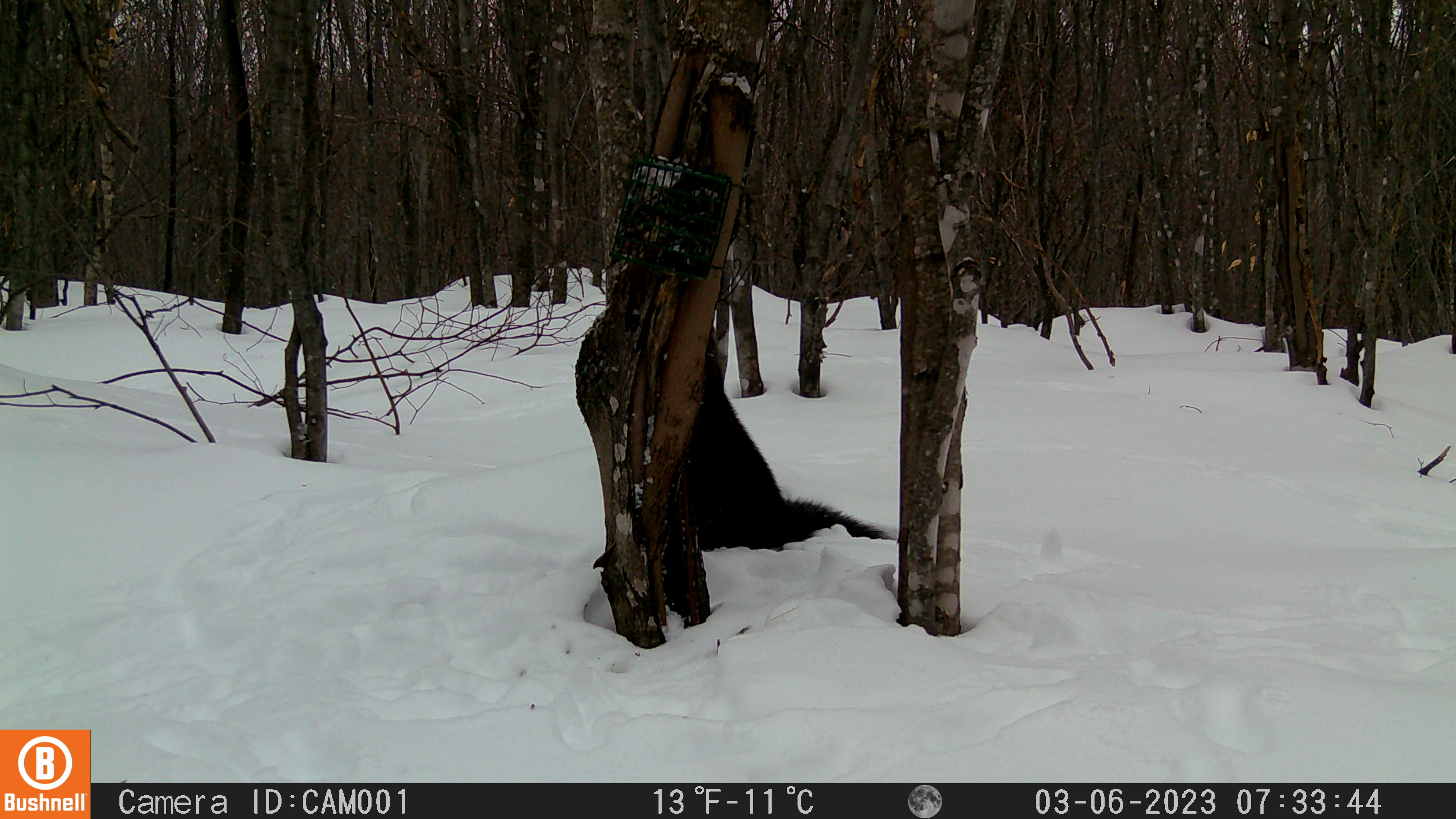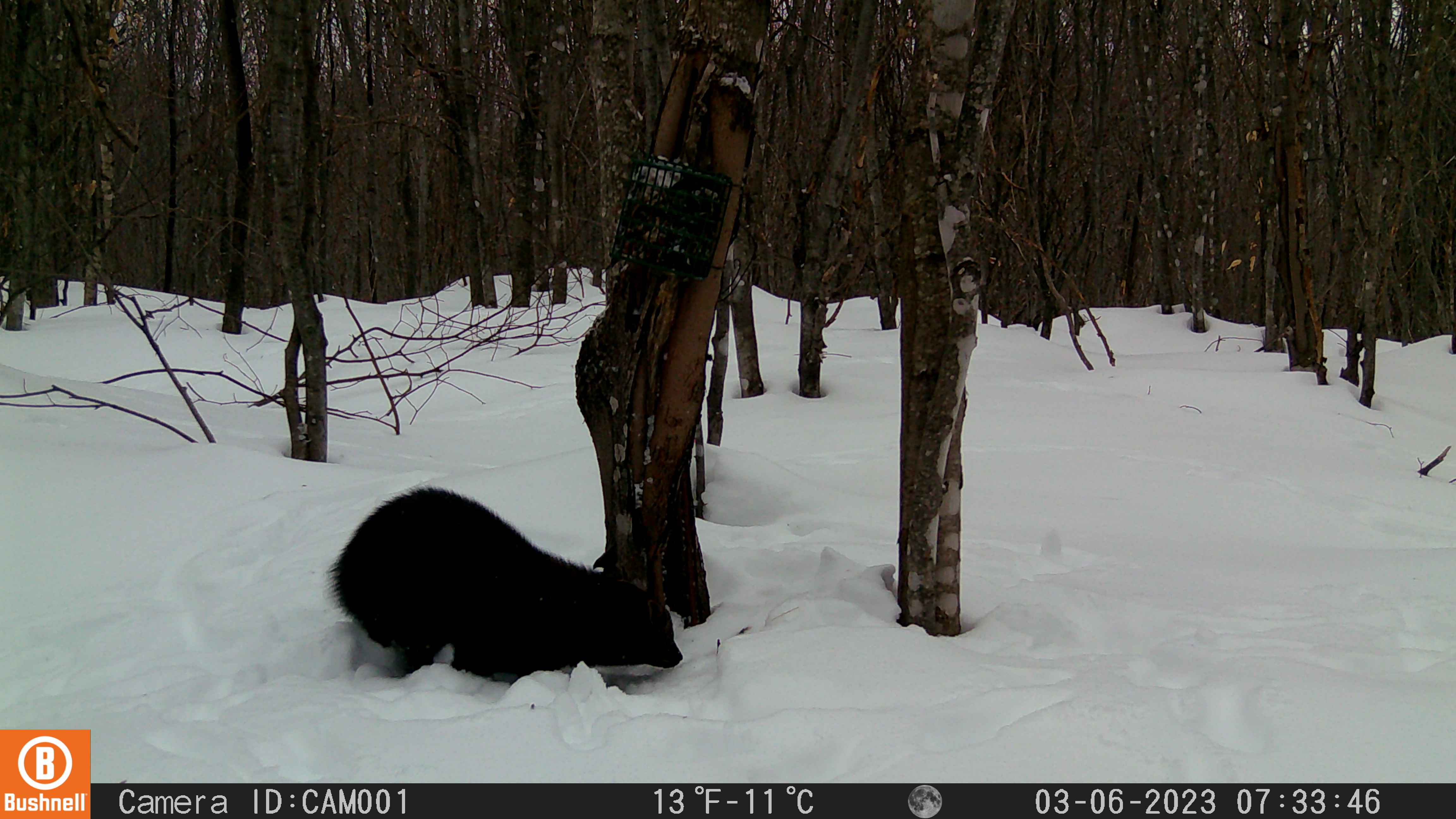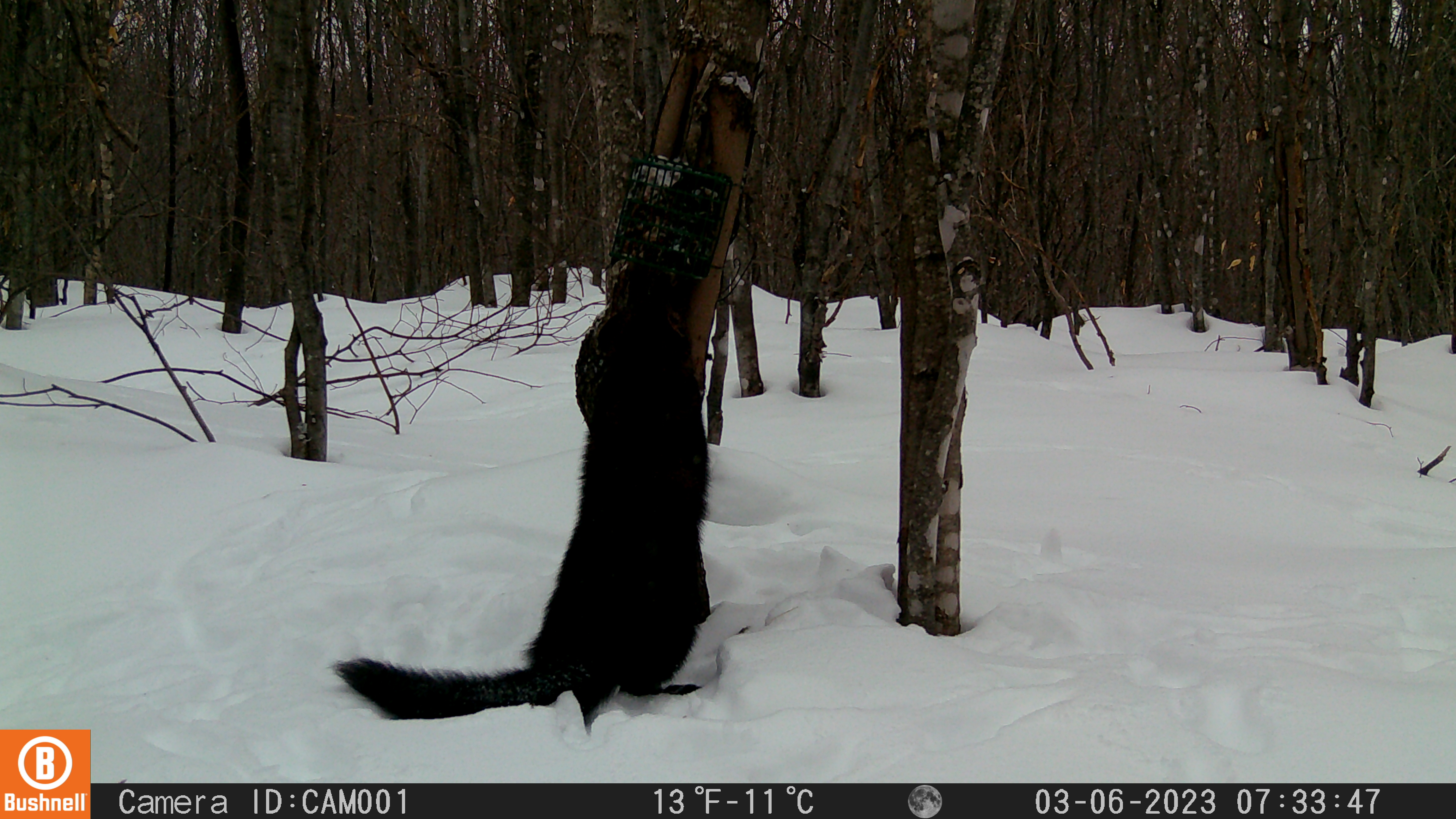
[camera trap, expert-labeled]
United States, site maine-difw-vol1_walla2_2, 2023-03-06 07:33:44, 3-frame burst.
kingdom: Animalia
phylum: Chordata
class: Mammalia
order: Carnivora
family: Mustelidae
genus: Pekania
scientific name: Pekania pennanti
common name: fisher